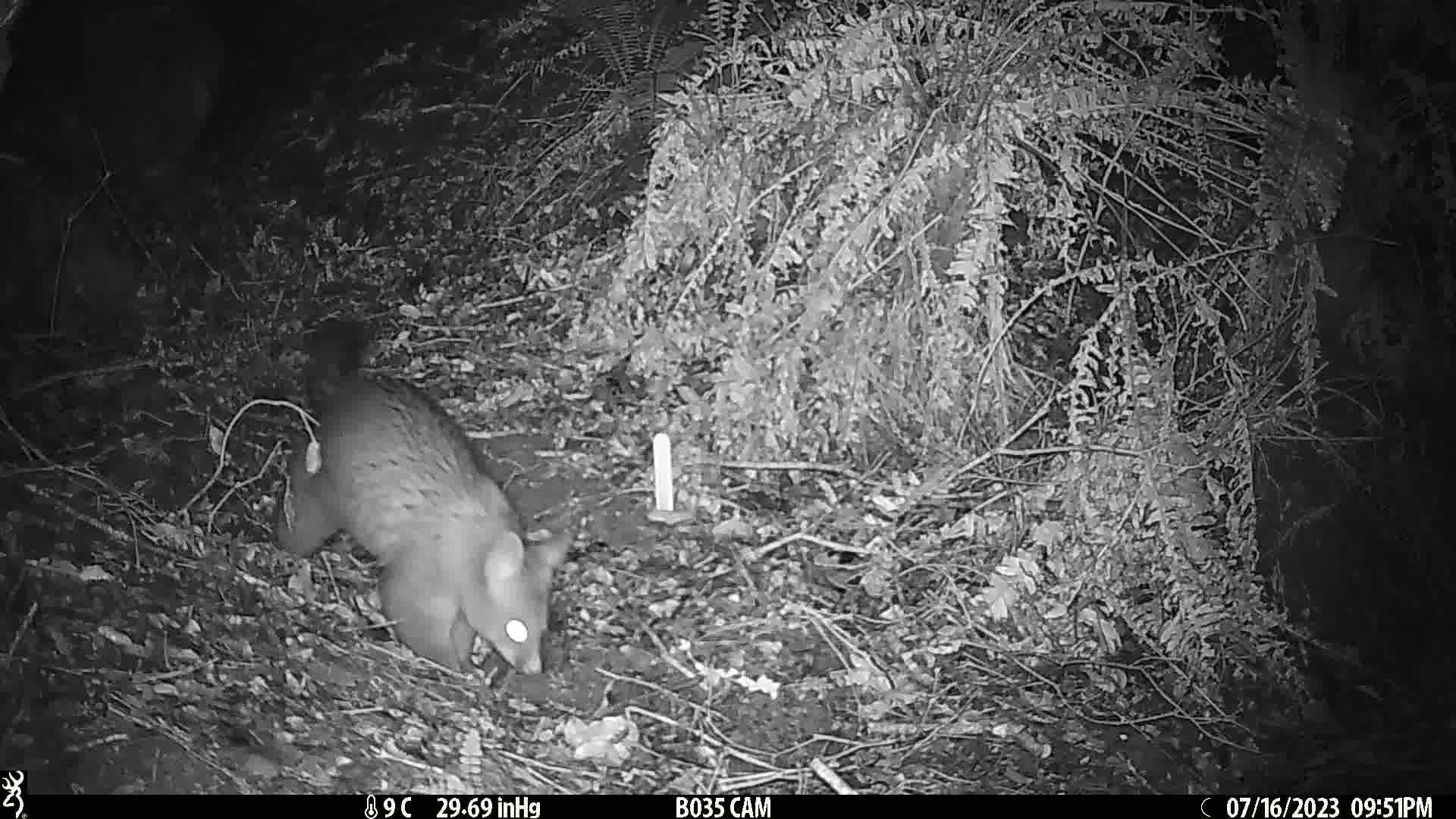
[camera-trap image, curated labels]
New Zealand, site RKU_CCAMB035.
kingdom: Animalia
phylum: Chordata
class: Mammalia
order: Diprotodontia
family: Phalangeridae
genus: Trichosurus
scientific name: Trichosurus vulpecula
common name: common brushtail possum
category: possum